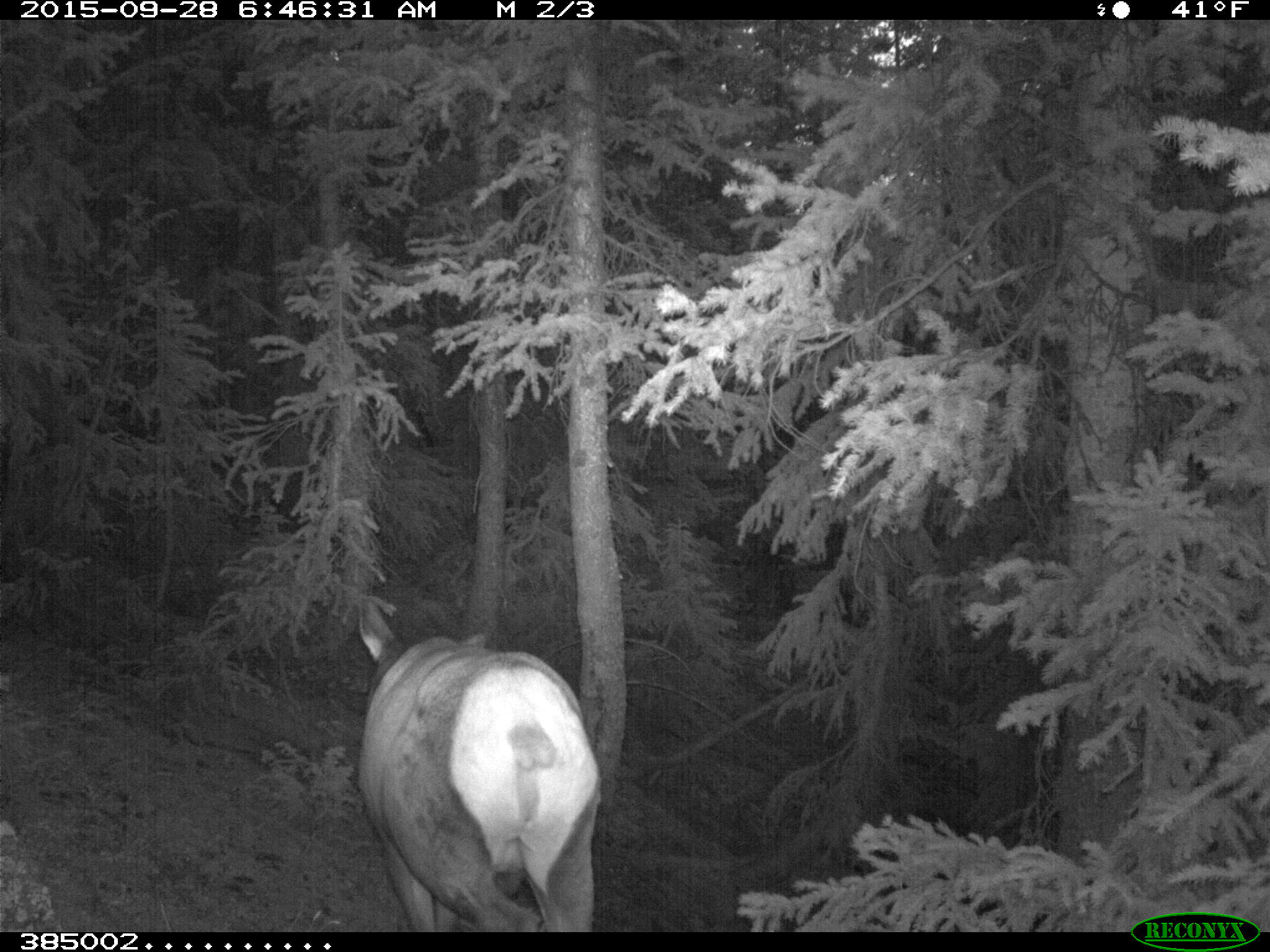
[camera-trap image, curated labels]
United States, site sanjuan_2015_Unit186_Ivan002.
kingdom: Animalia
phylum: Chordata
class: Mammalia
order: Artiodactyla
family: Cervidae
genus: Cervus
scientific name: Cervus elaphus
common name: red deer